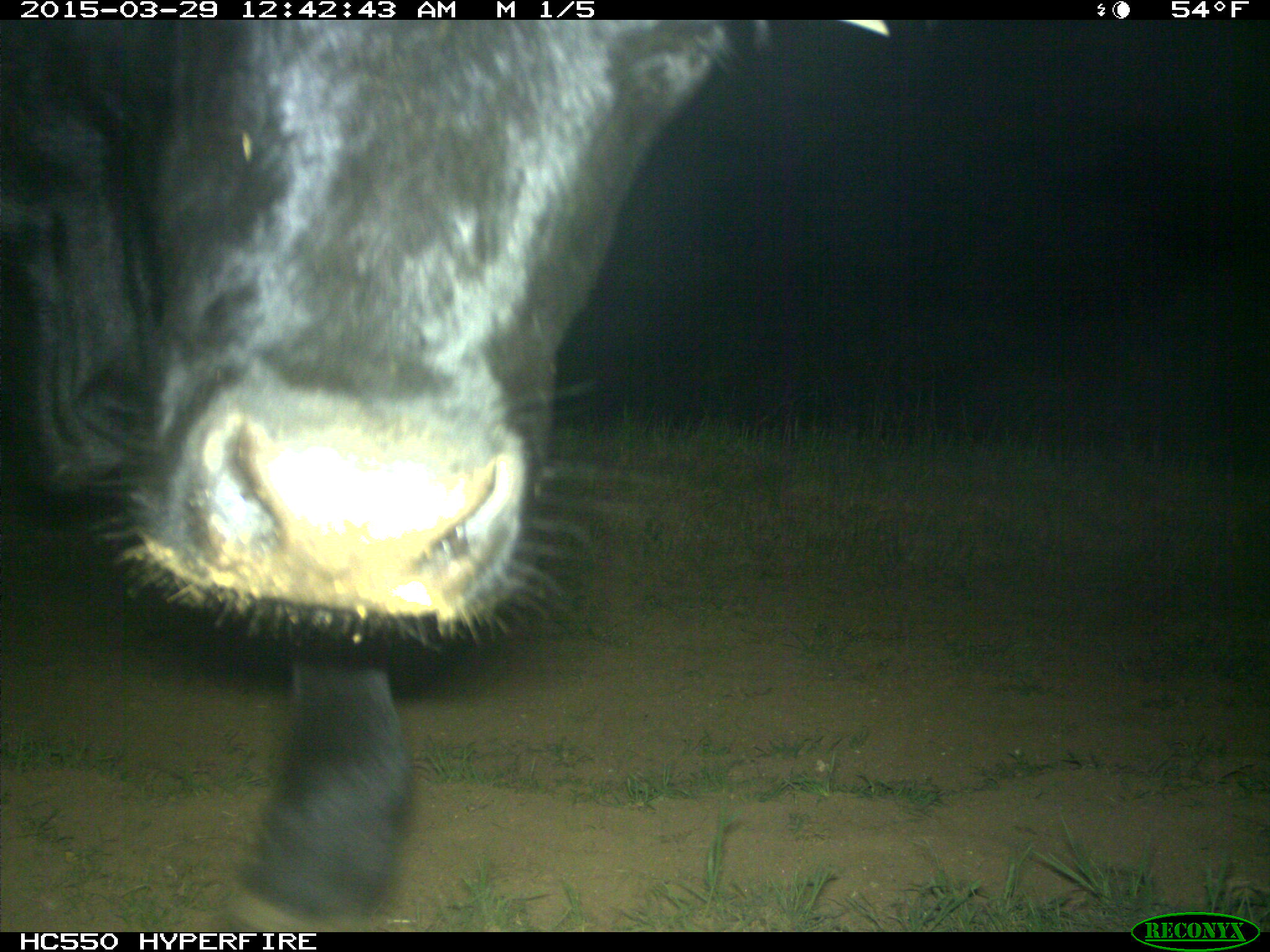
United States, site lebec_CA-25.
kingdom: Animalia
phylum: Chordata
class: Mammalia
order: Artiodactyla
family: Bovidae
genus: Bos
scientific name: Bos taurus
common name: domestic cow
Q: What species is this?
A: Bos taurus (domestic cow).